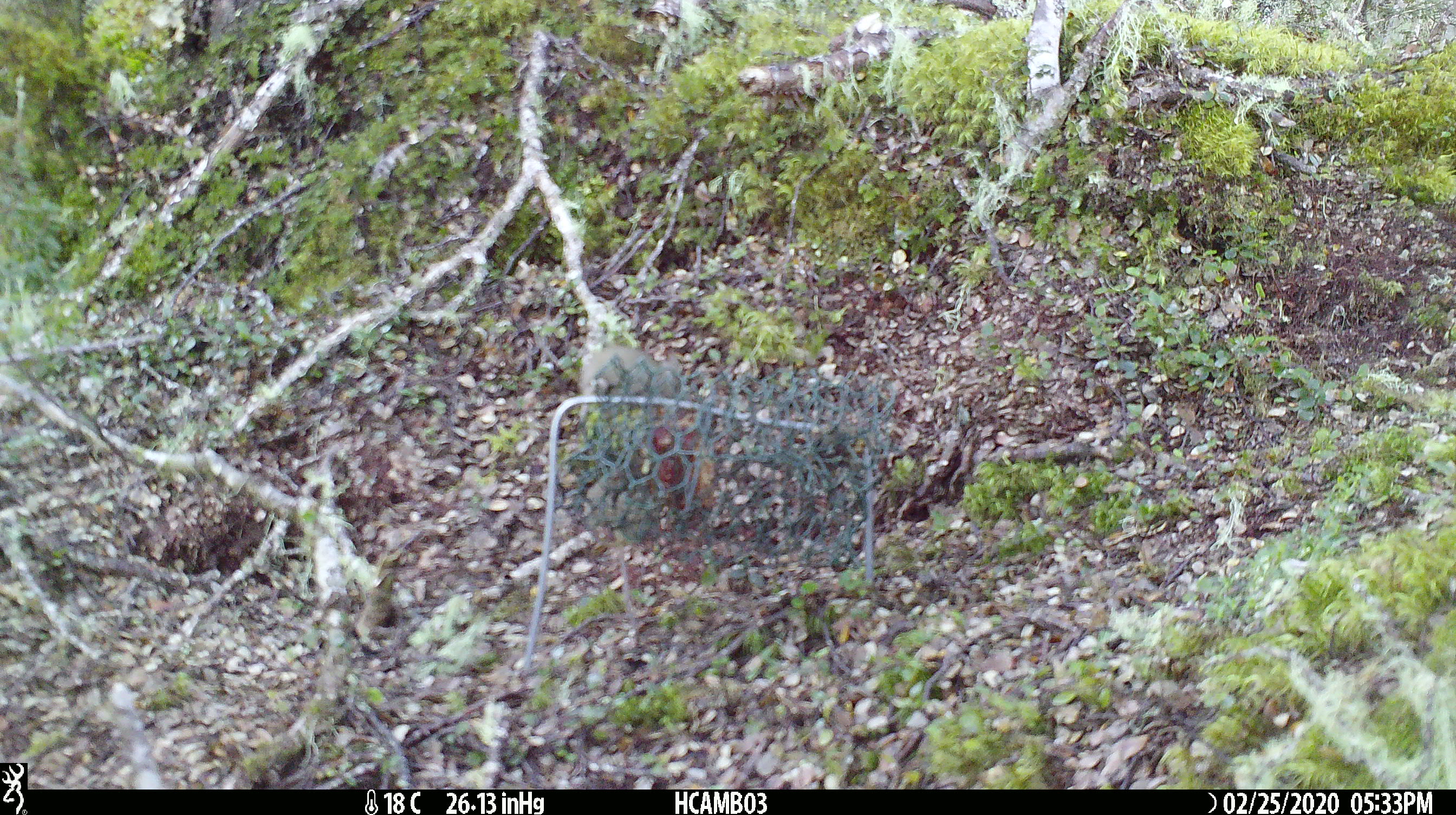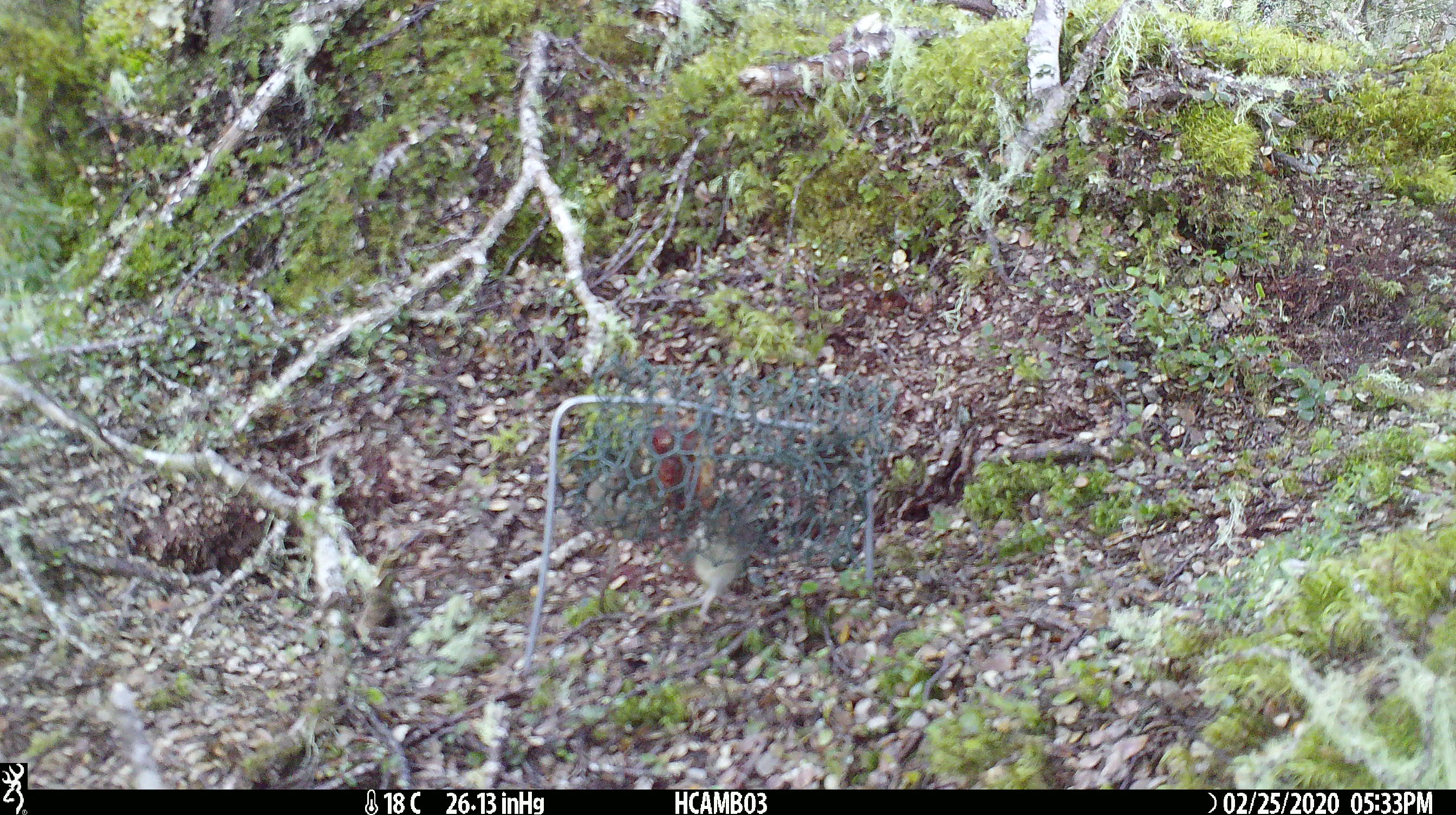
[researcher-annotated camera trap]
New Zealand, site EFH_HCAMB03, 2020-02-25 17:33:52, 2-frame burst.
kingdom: Animalia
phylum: Chordata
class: Mammalia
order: Rodentia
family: Muridae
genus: Mus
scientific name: Mus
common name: mouse